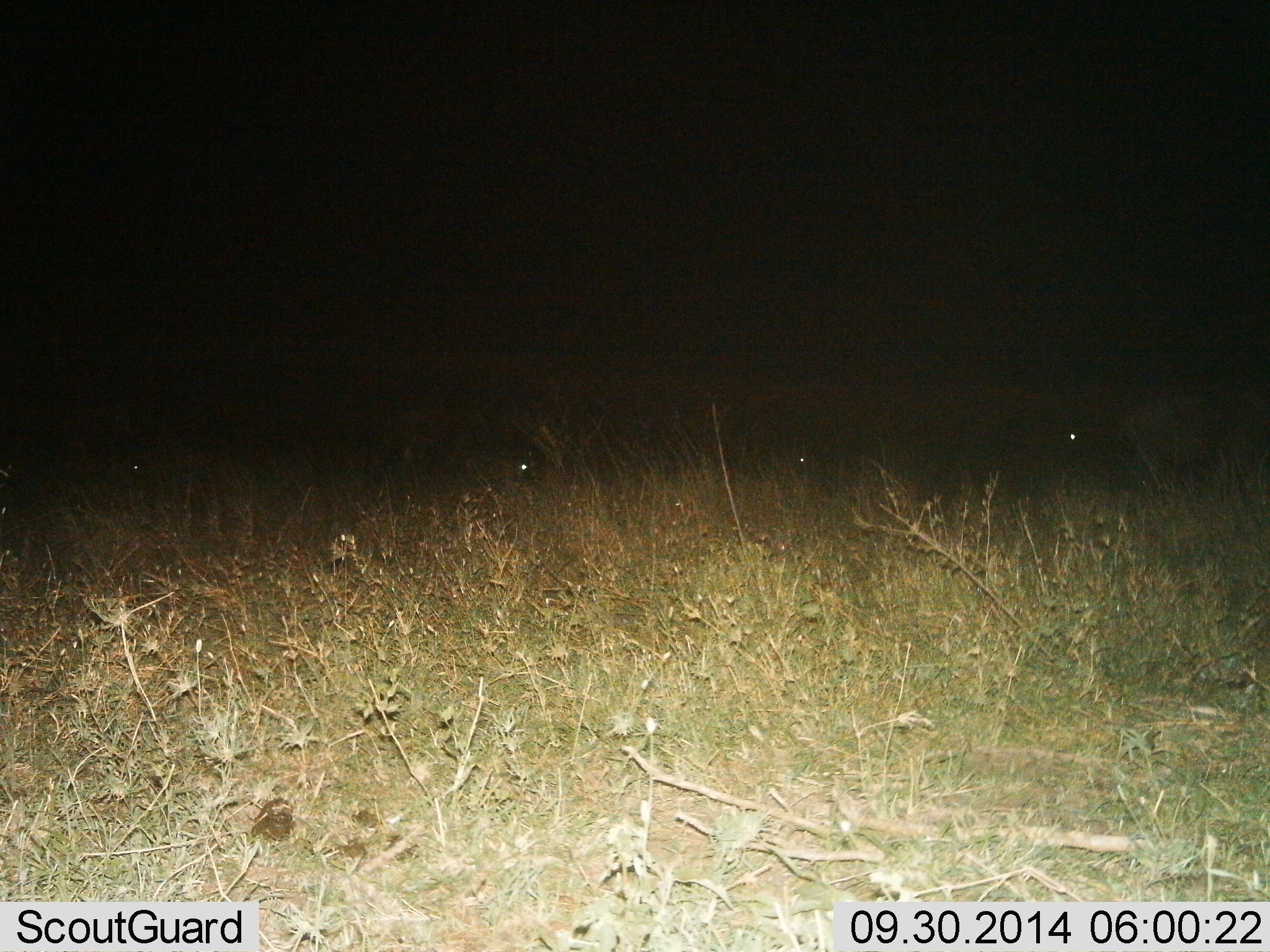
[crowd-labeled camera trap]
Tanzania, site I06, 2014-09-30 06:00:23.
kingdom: Animalia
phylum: Chordata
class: Mammalia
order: Artiodactyla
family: Bovidae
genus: Connochaetes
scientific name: Connochaetes taurinus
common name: blue wildebeest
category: wildebeest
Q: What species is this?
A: Wildebeest (blue wildebeest) (Connochaetes taurinus).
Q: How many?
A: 4.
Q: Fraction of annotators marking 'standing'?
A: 44%.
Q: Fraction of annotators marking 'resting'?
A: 0%.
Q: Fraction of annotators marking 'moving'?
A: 22%.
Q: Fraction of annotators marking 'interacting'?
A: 0%.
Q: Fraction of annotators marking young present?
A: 0%.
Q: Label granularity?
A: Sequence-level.